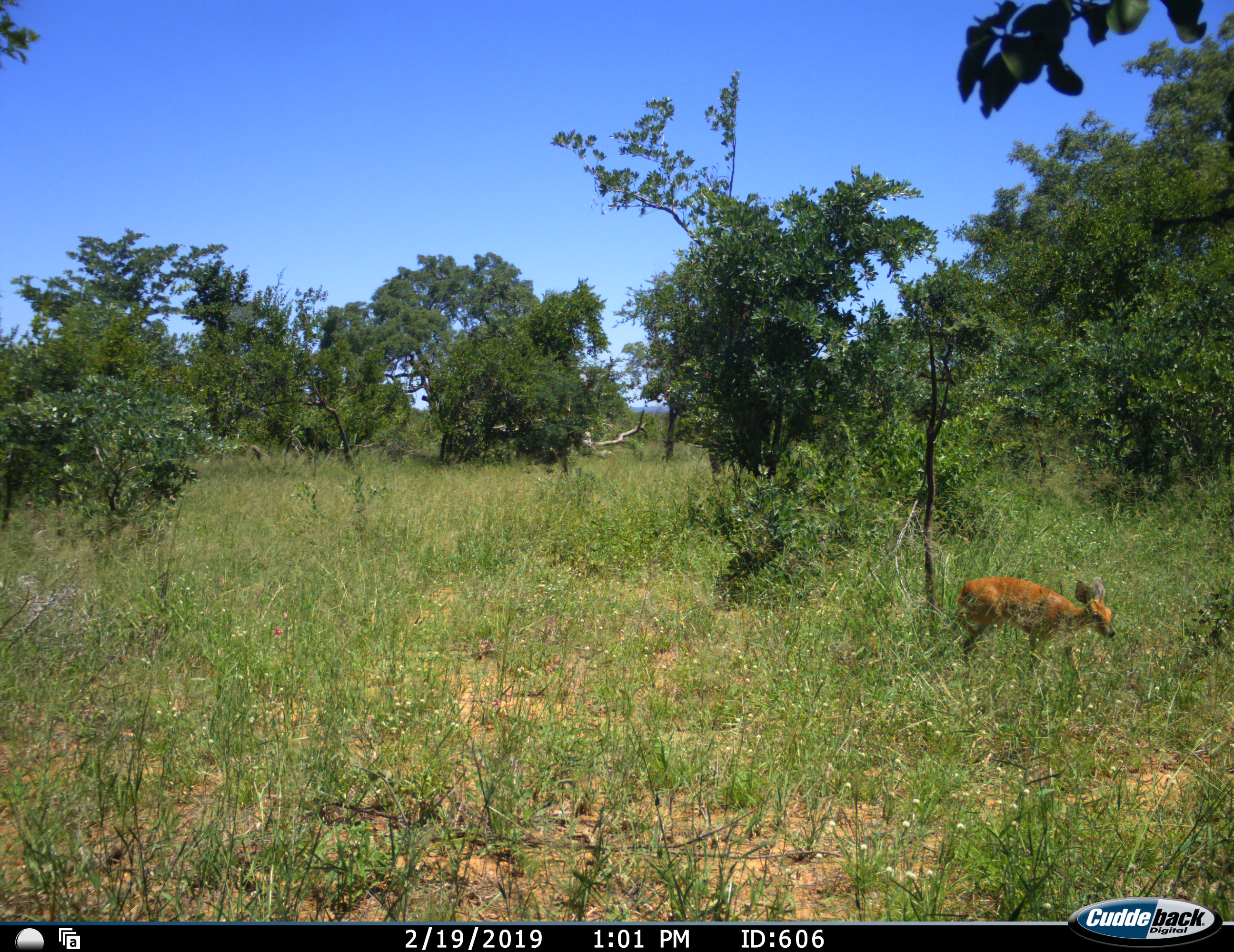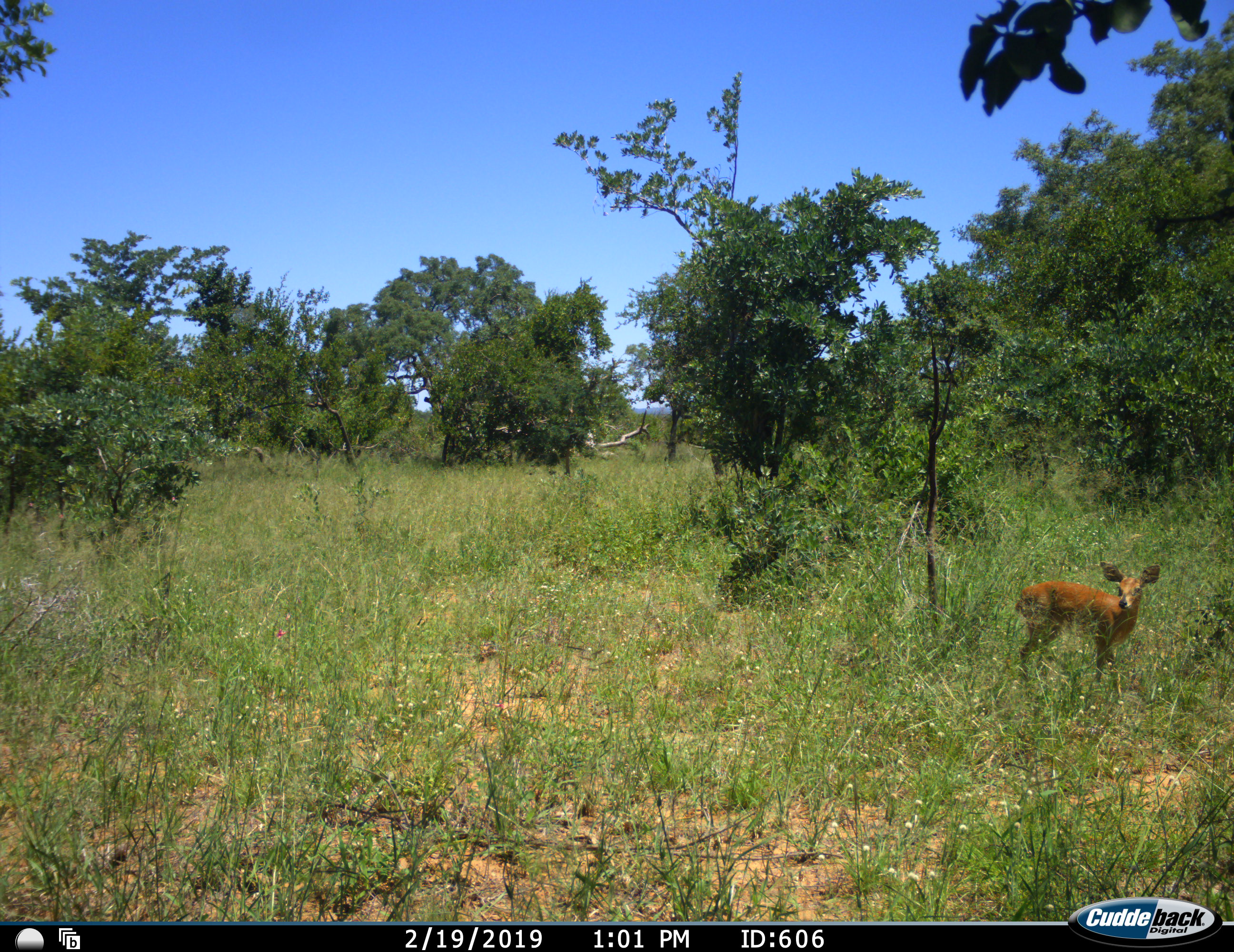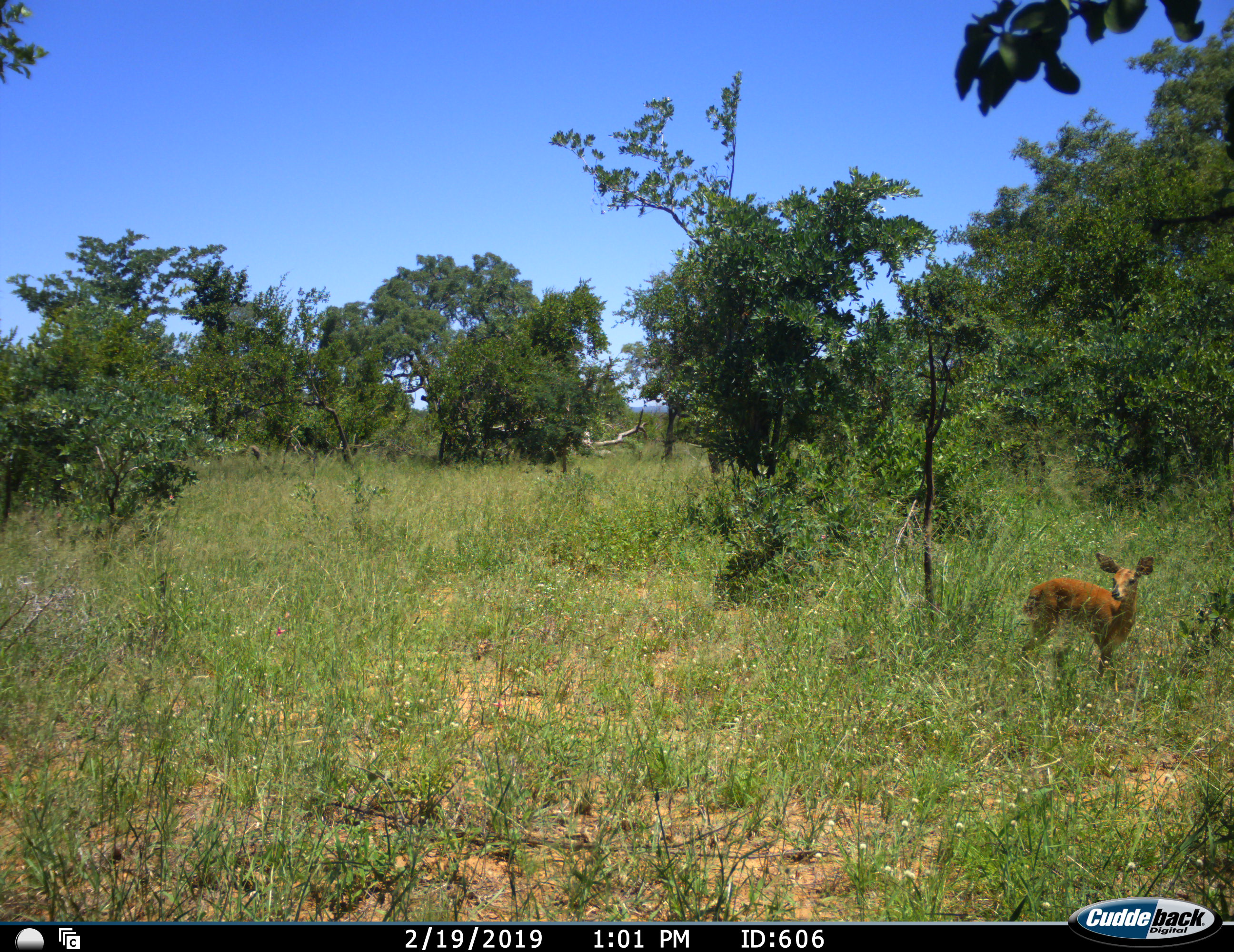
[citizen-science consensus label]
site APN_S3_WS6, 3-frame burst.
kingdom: Animalia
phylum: Chordata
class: Mammalia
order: Artiodactyla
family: Bovidae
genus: Raphicerus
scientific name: Raphicerus campestris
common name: steenbok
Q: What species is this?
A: Steenbok (Raphicerus campestris).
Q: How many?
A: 1.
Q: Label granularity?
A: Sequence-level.